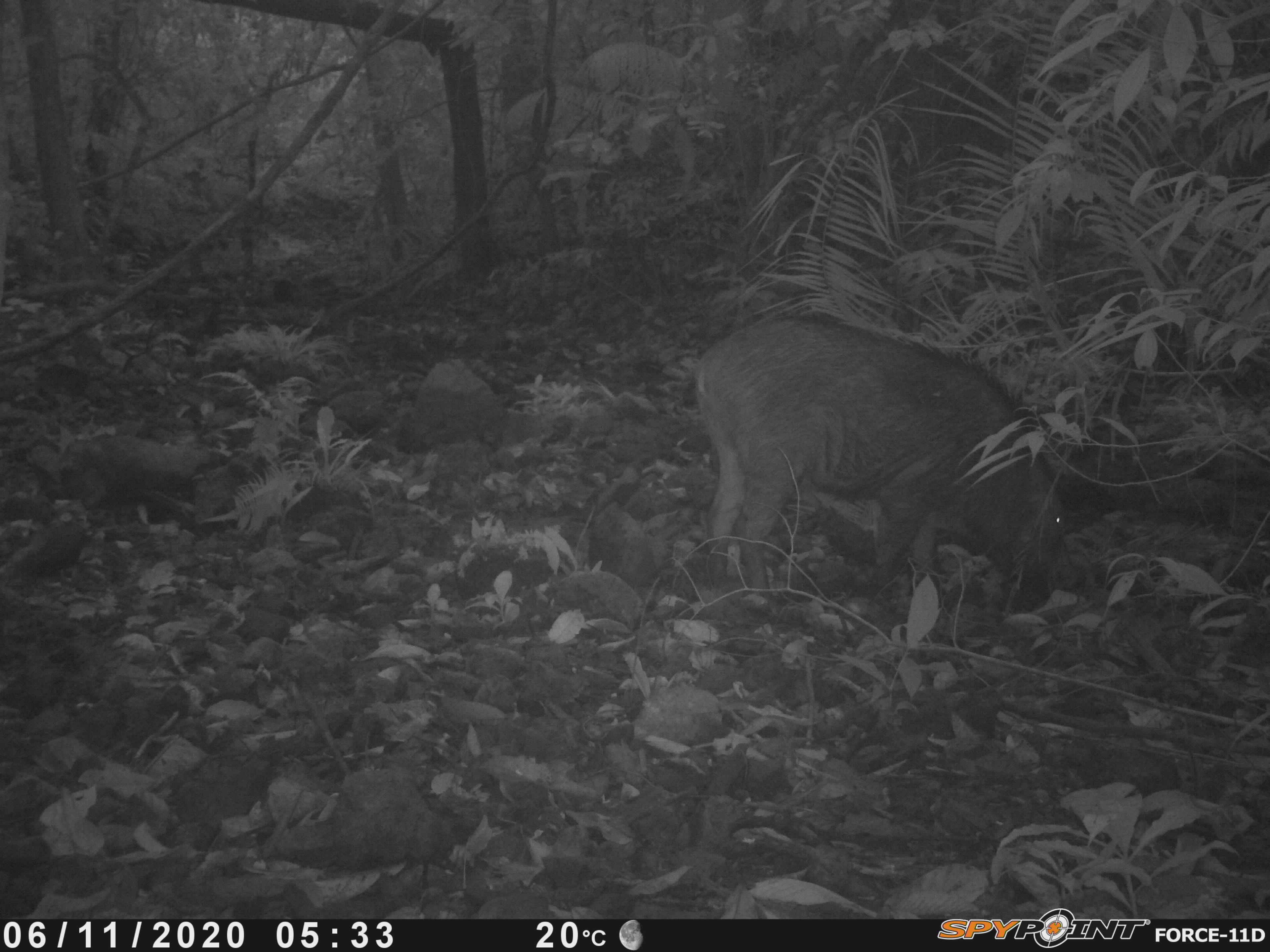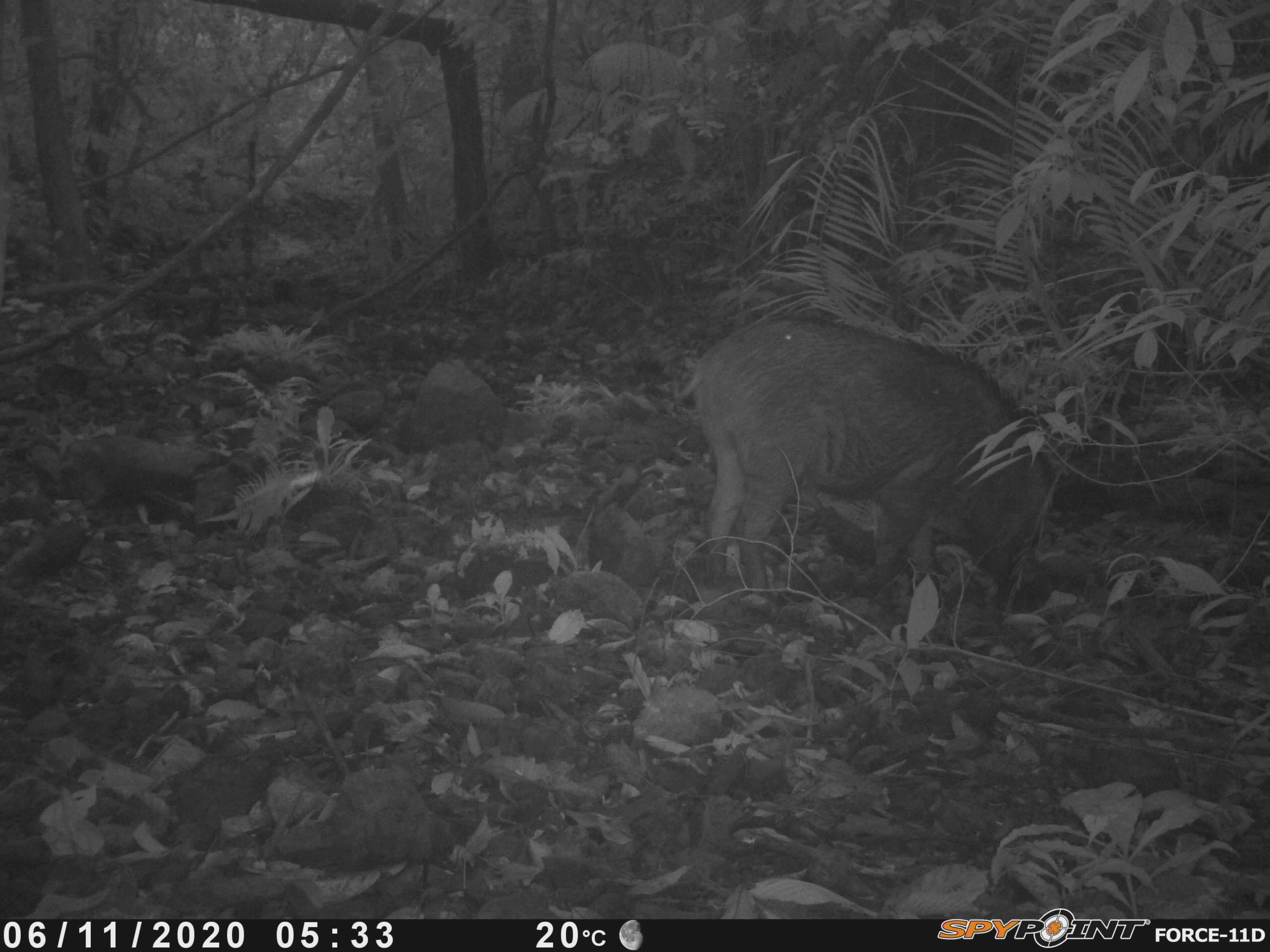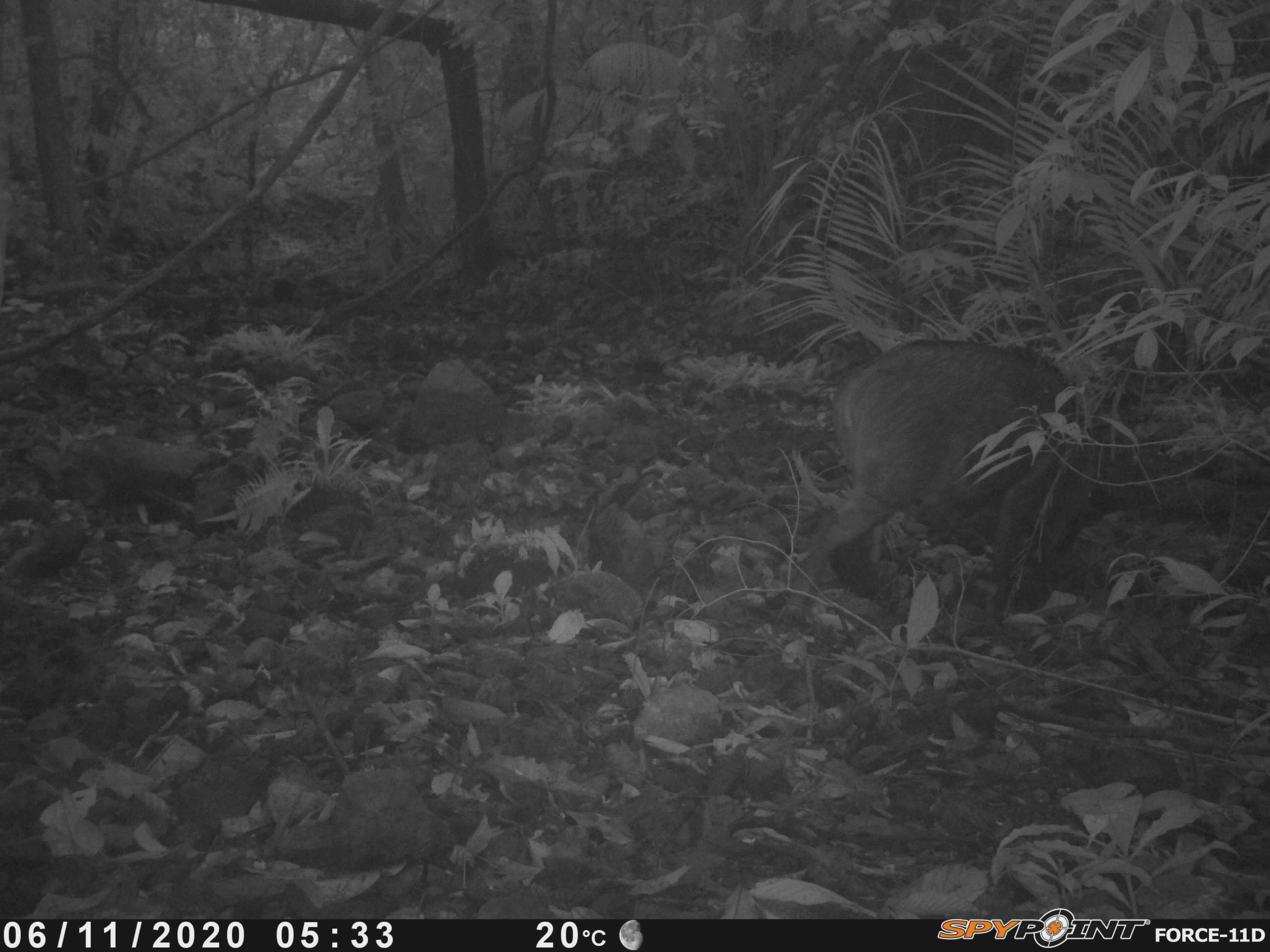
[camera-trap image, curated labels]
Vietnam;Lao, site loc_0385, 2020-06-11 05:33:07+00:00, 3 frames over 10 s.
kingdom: Animalia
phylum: Chordata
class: Mammalia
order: Artiodactyla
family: Suidae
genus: Sus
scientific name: Sus scrofa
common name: eurasian wild pig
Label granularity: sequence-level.